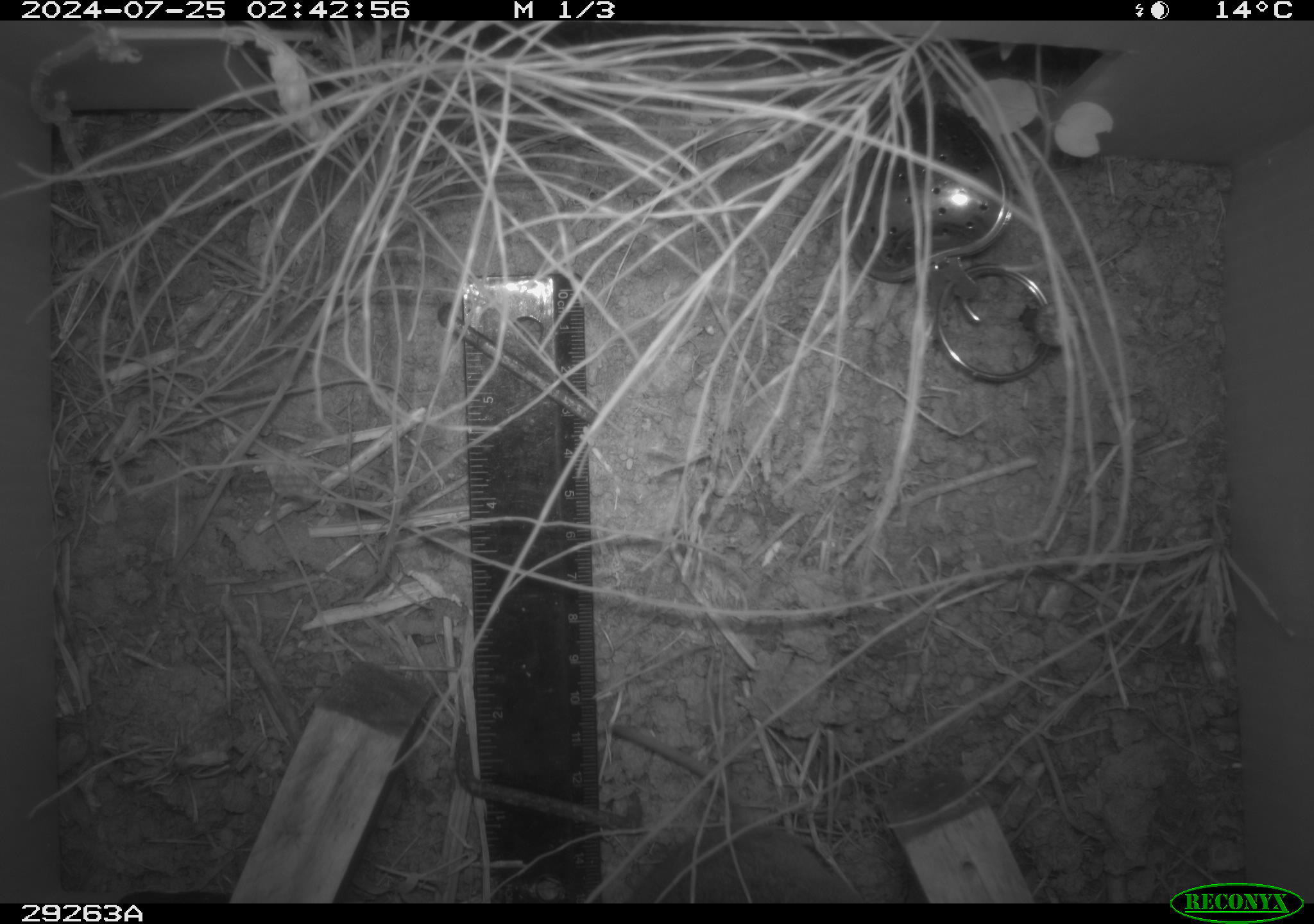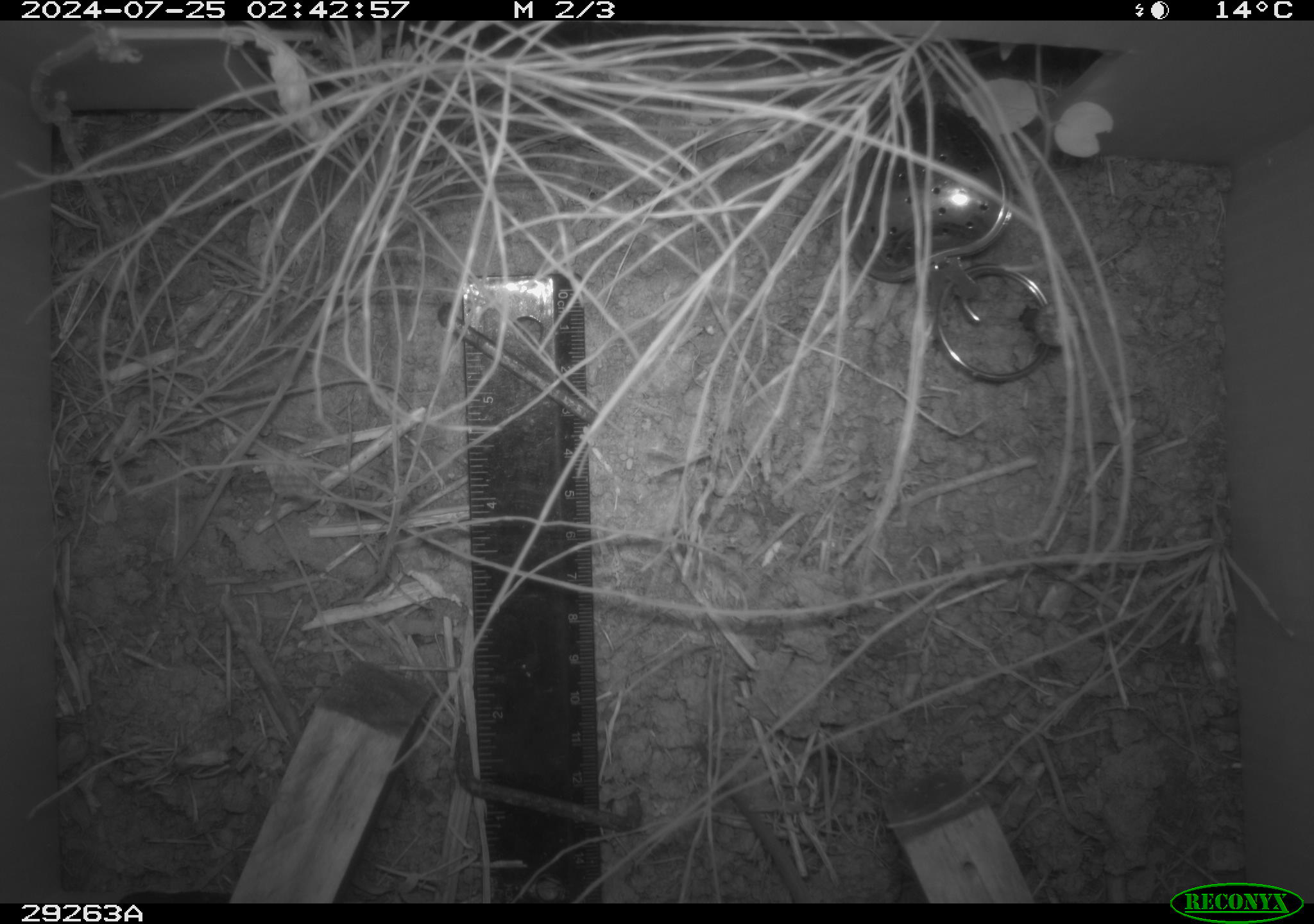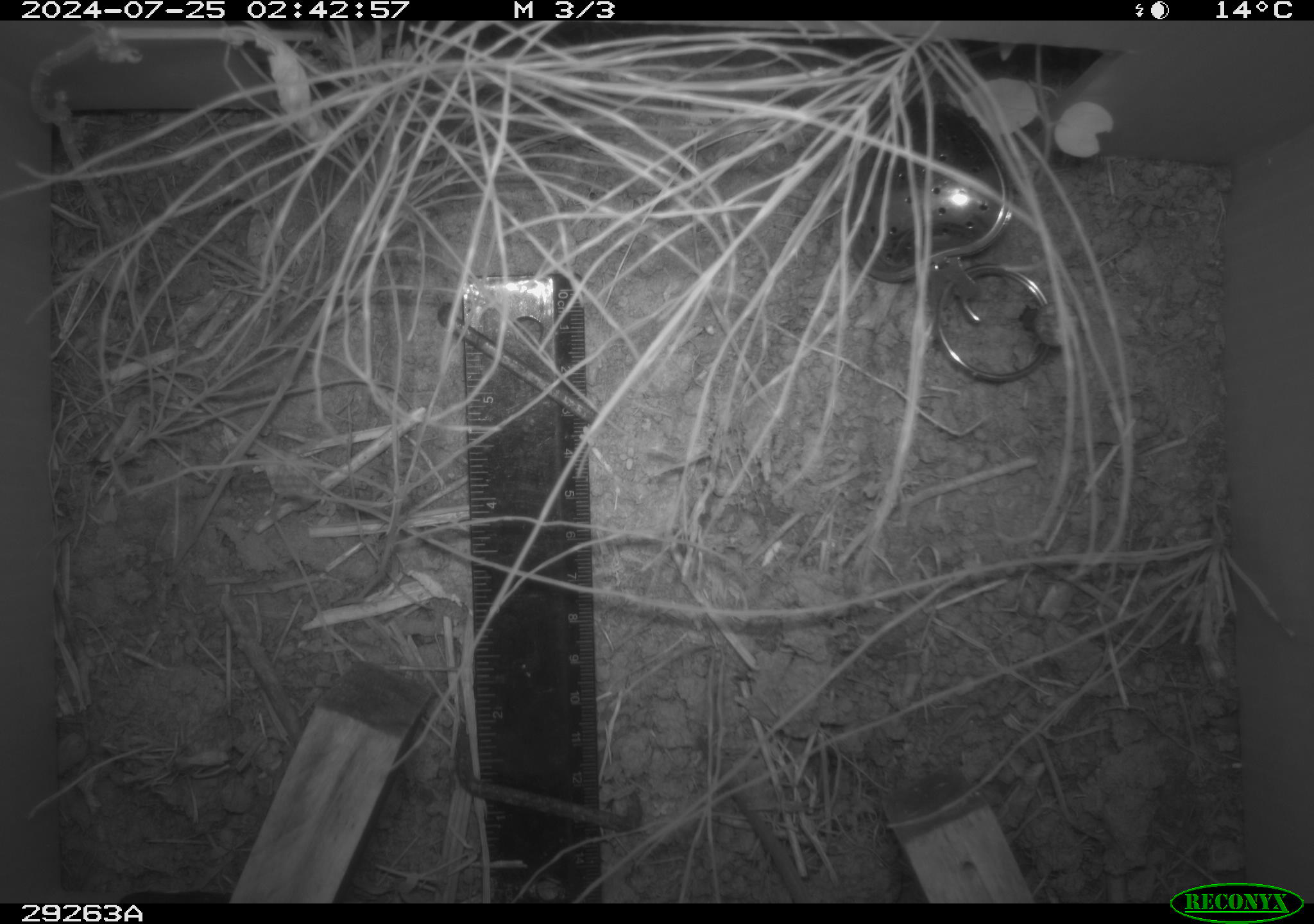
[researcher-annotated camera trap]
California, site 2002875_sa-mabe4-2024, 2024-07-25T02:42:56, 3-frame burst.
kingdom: Animalia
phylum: Chordata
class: Mammalia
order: Rodentia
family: Cricetidae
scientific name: Arvicolinae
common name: voles, lemmings, and muskrats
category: arvicolinae subfamily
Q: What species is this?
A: Arvicolinae subfamily (voles, lemmings, and muskrats) (Arvicolinae).